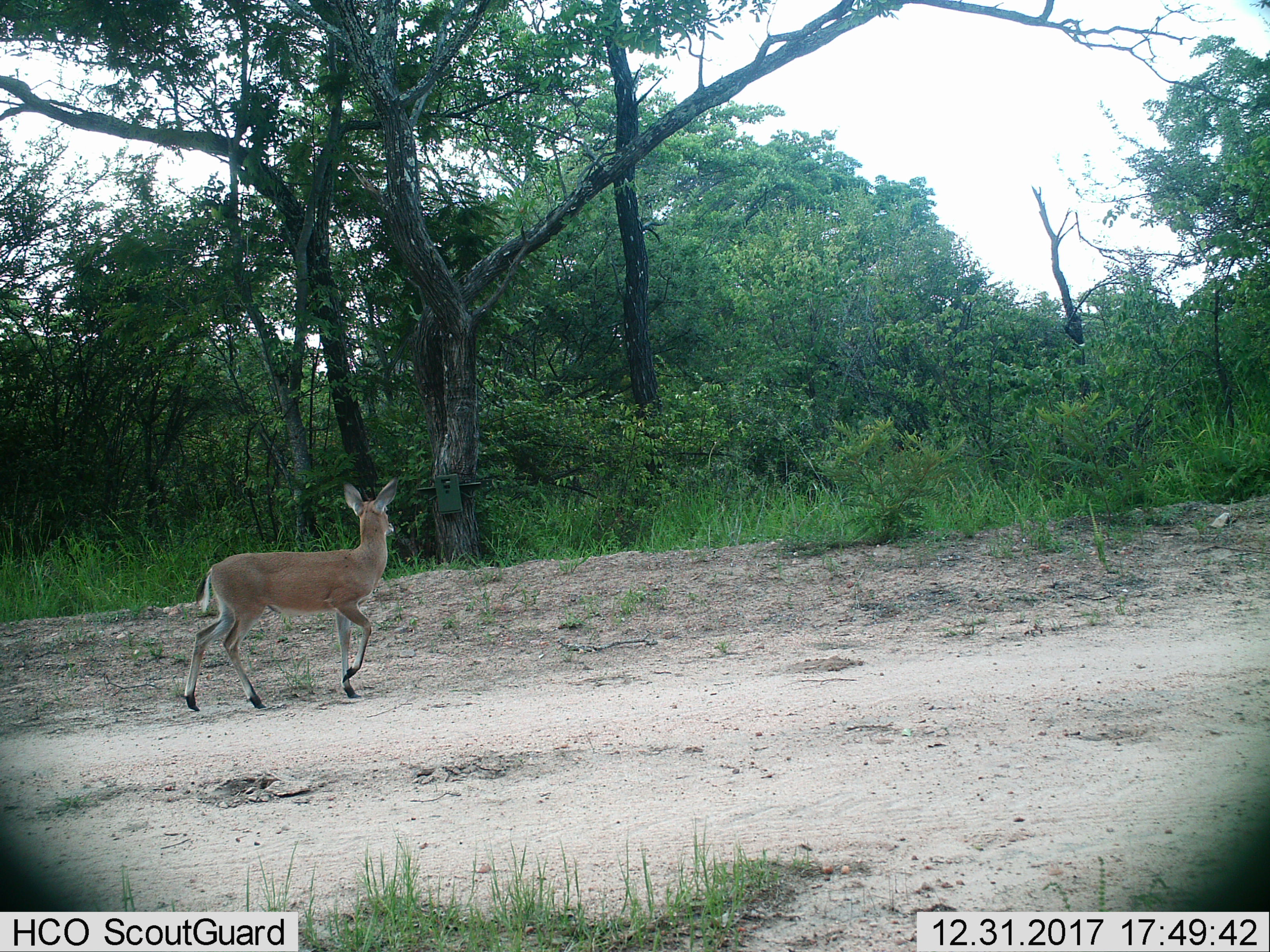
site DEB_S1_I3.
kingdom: Animalia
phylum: Chordata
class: Mammalia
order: Artiodactyla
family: Bovidae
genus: Sylvicapra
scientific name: Sylvicapra grimmia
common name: common duiker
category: duikercommongrey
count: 1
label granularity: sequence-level